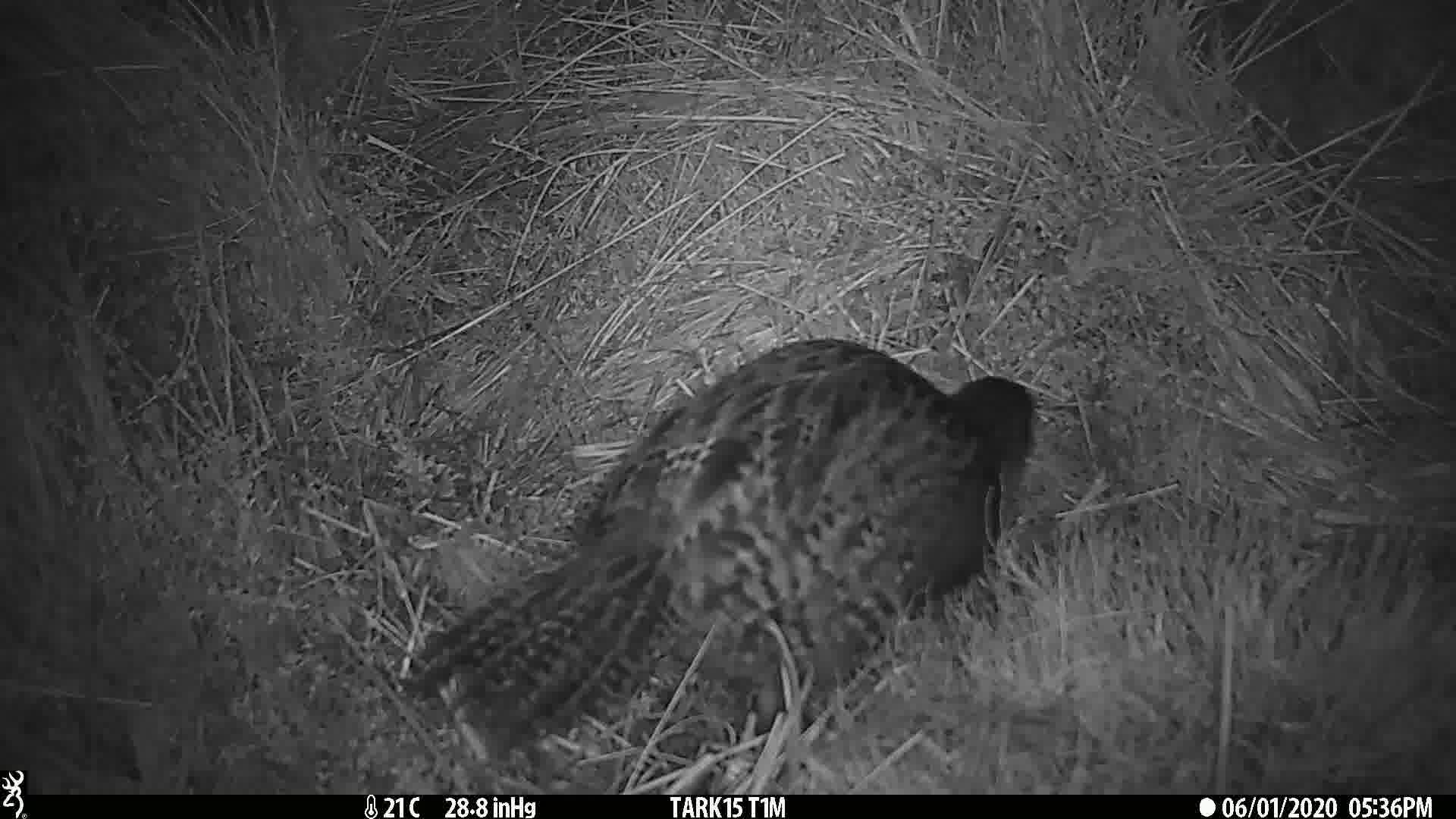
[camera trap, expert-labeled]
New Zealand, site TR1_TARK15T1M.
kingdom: Animalia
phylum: Chordata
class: Aves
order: Gruiformes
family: Rallidae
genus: Gallirallus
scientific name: Gallirallus australis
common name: weka